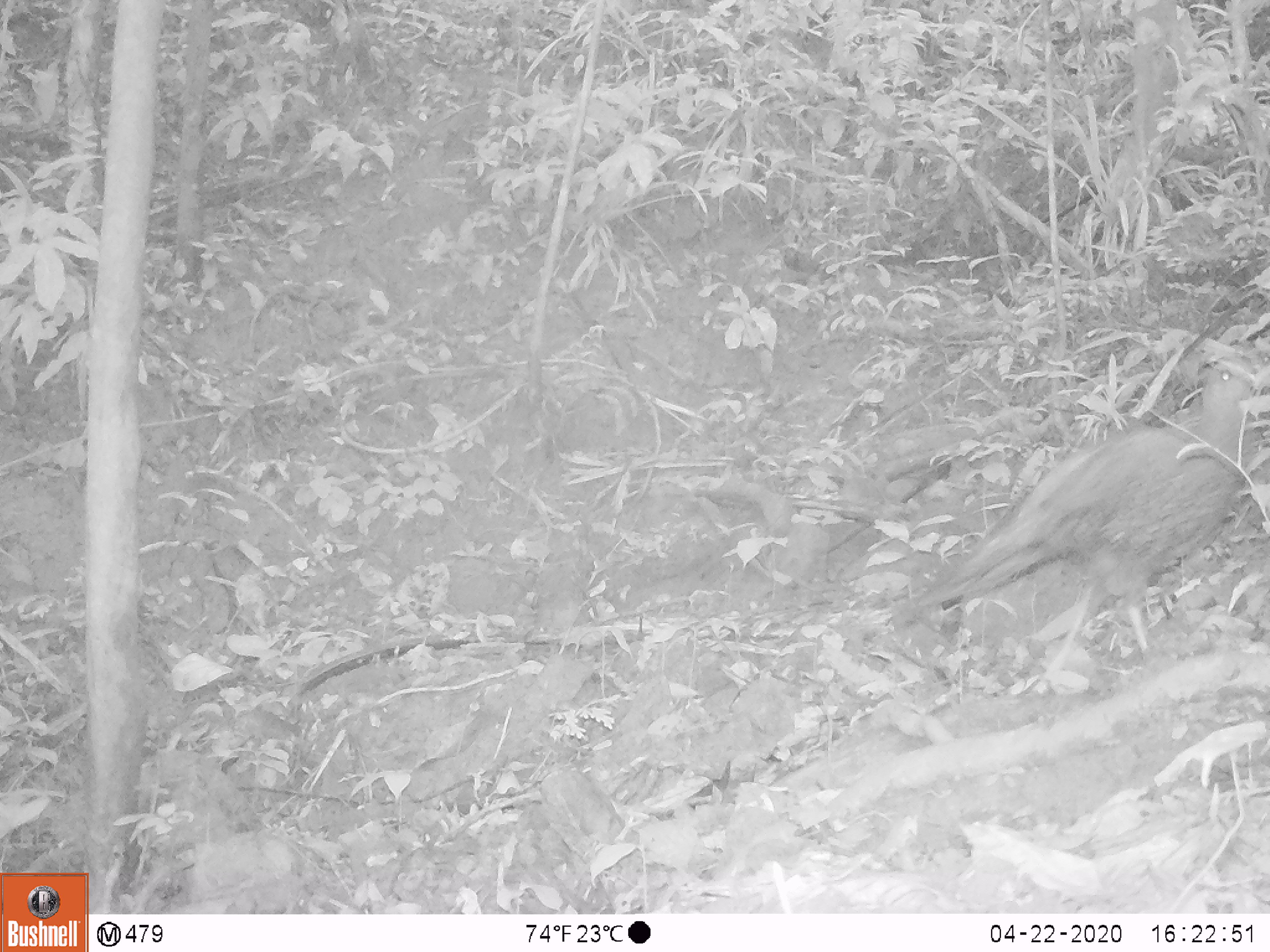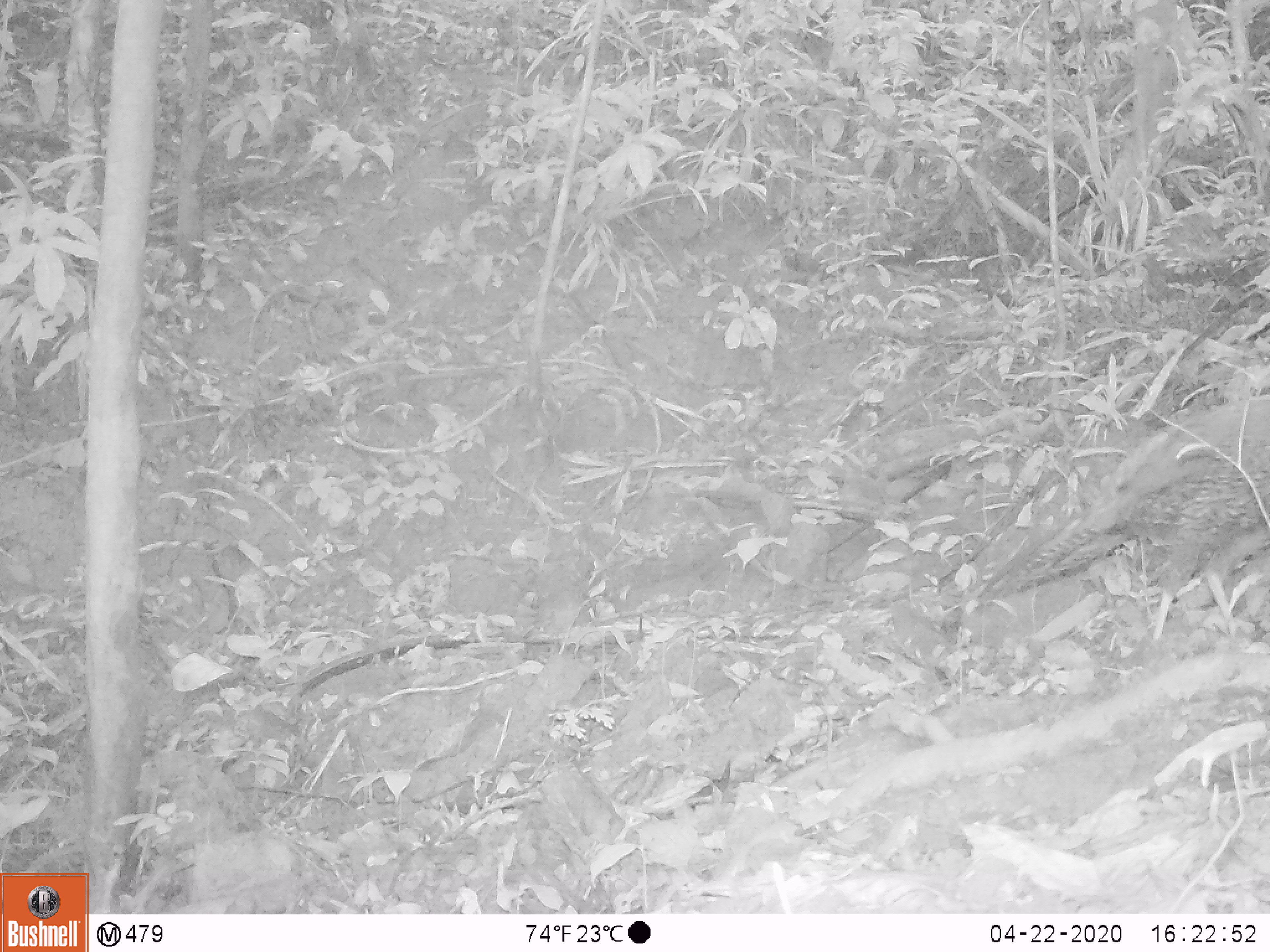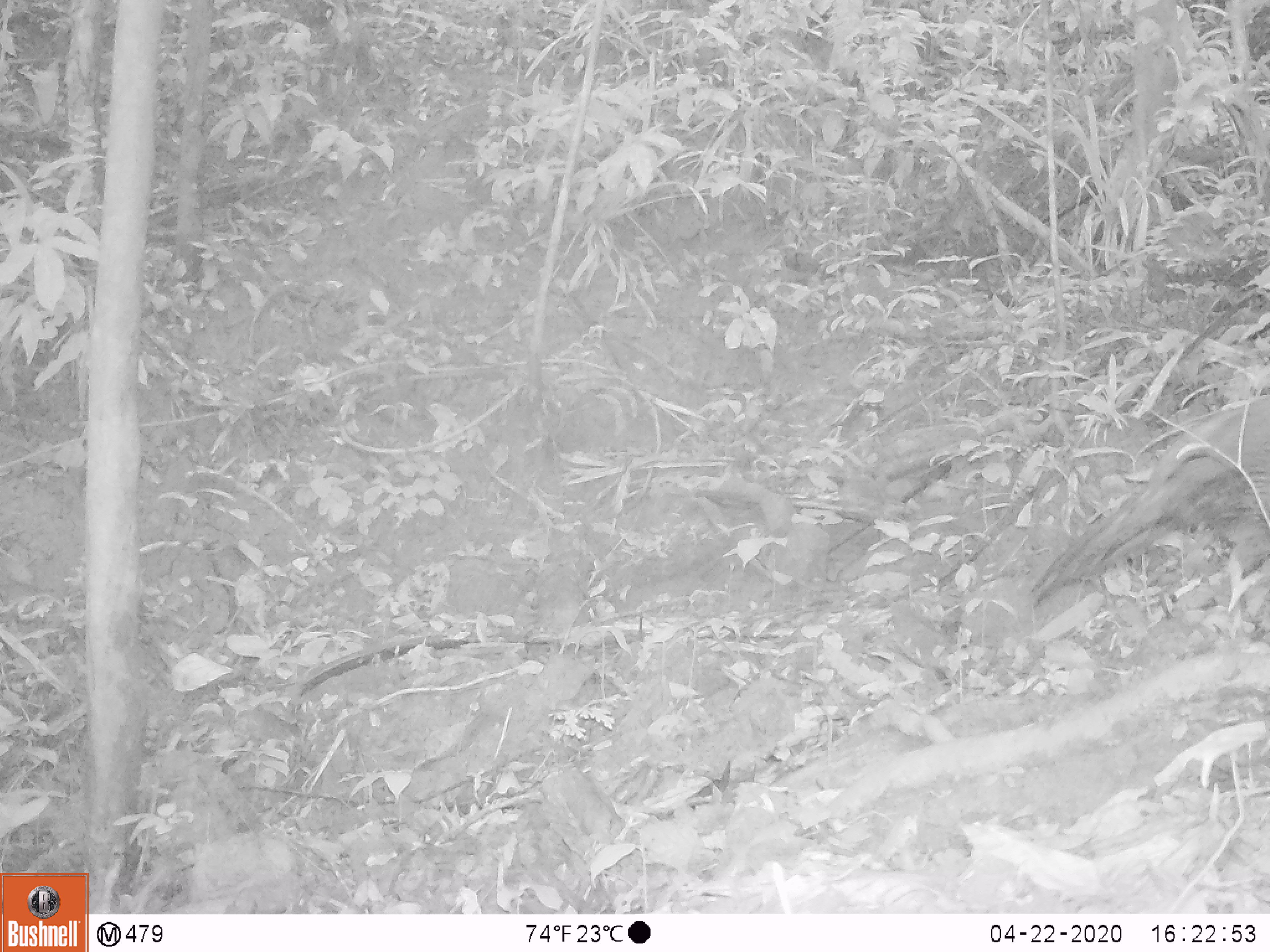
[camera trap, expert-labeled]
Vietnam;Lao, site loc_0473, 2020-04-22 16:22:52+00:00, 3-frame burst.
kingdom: Animalia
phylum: Chordata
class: Aves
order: Galliformes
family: Phasianidae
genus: Lophura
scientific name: Lophura nycthemera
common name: silver pheasant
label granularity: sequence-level